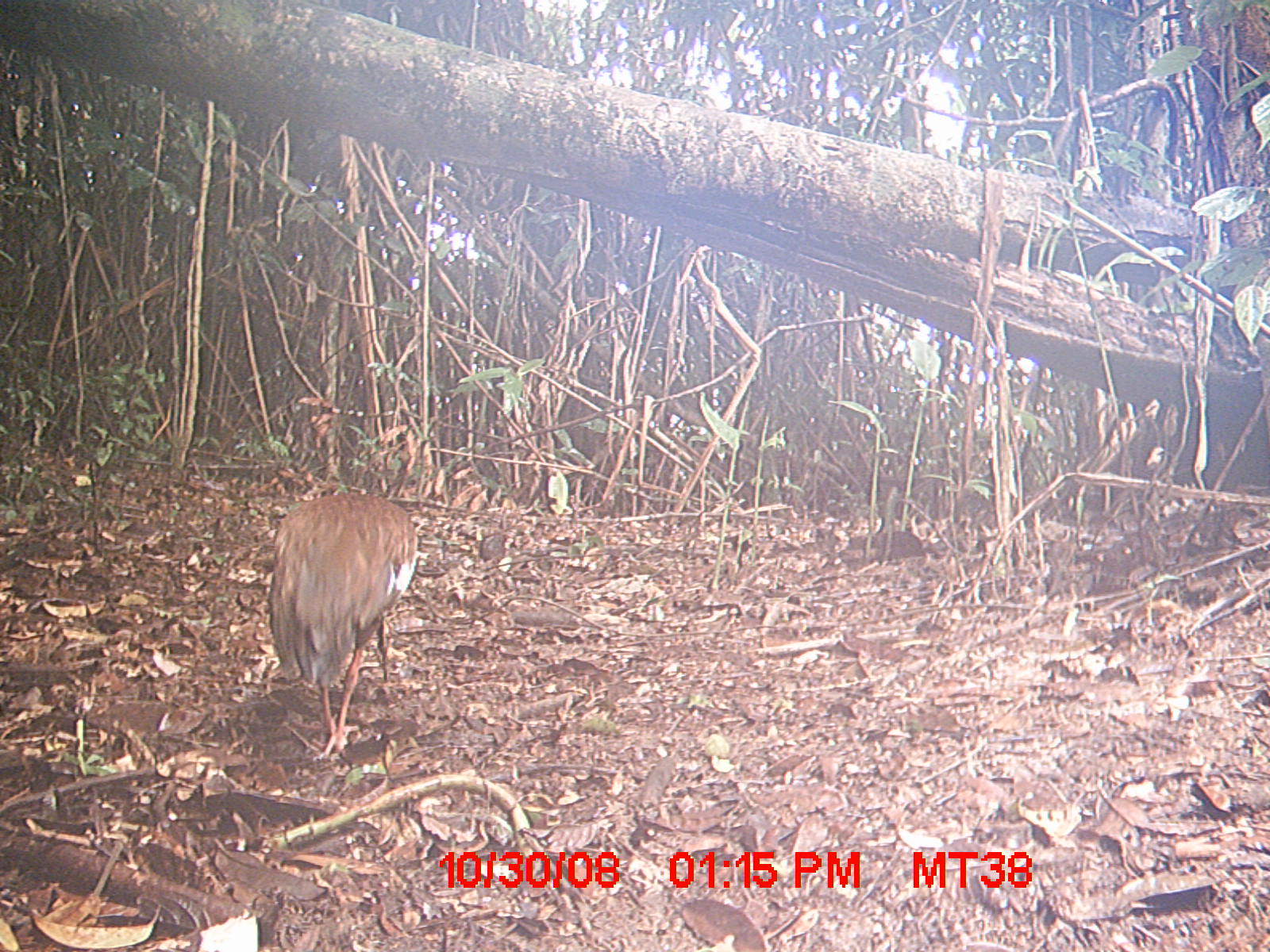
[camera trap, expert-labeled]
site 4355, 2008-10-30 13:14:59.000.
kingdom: Animalia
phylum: Chordata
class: Aves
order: Cuculiformes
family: Cuculidae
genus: Coua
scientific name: Coua serriana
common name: red-breasted coua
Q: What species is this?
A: Coua serriana (red-breasted coua).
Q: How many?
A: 2.